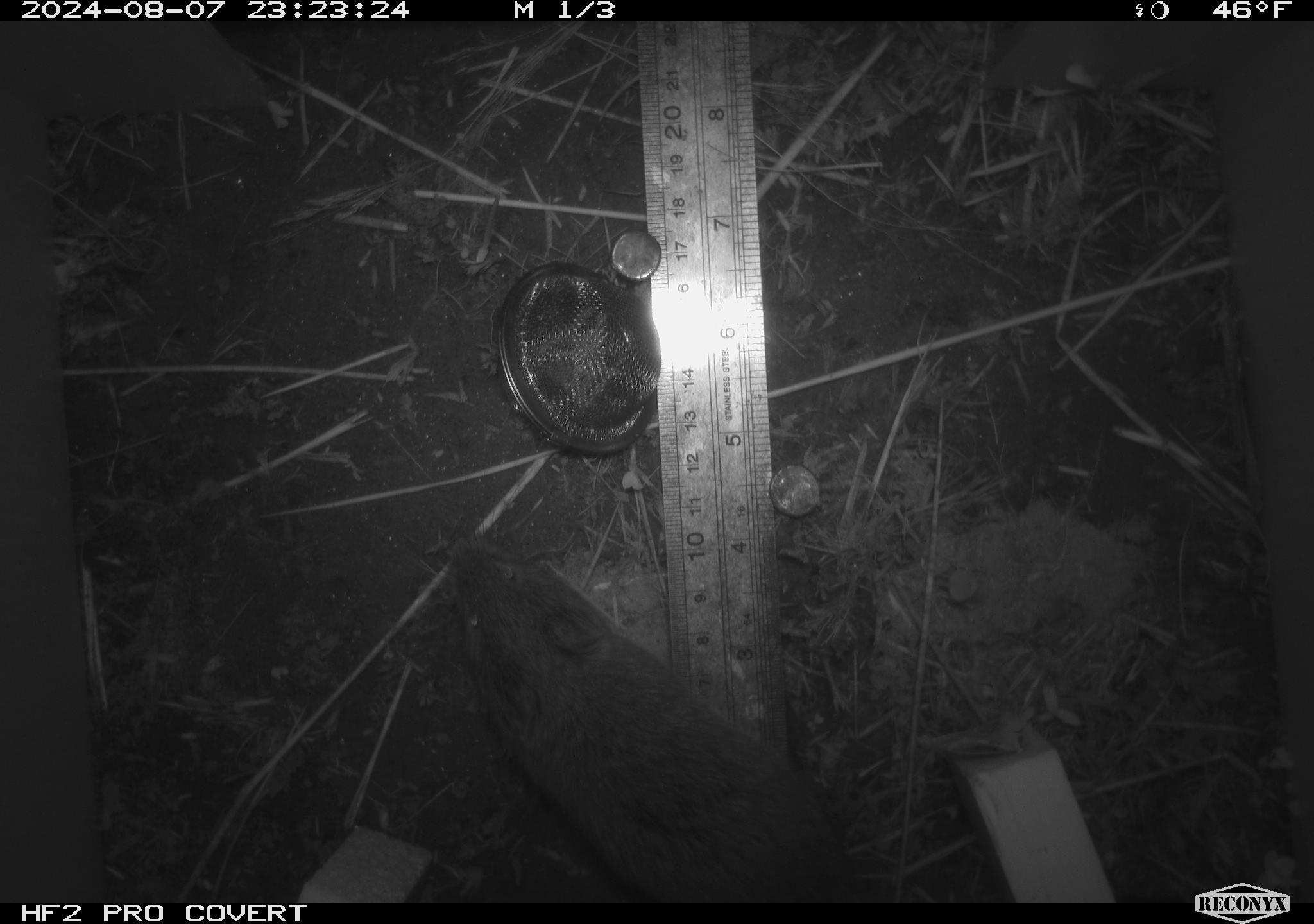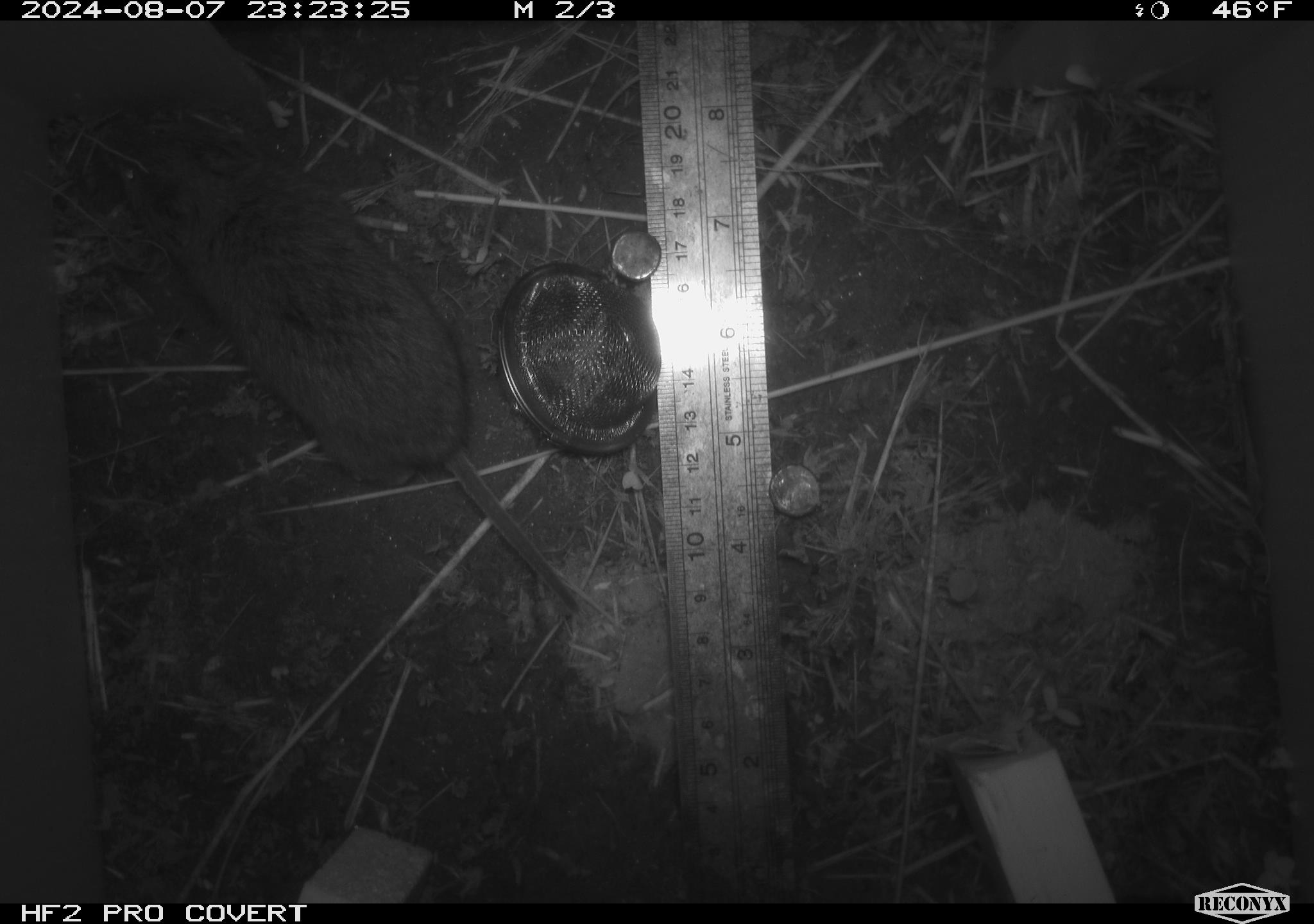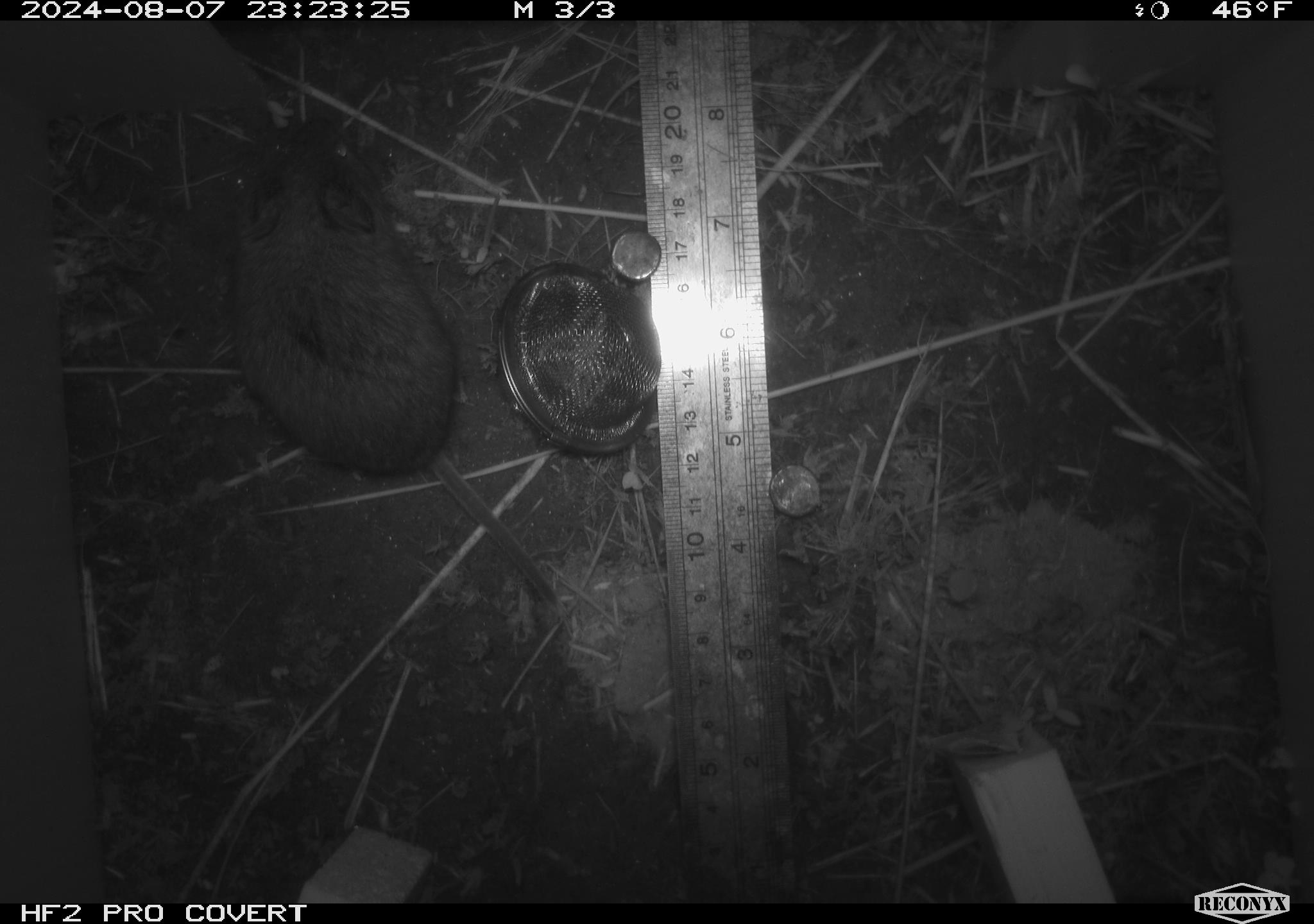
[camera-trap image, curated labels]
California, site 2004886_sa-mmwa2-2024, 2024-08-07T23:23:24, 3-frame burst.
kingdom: Animalia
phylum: Chordata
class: Mammalia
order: Rodentia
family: Cricetidae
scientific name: Arvicolinae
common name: voles, lemmings, and muskrats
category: arvicolinae subfamily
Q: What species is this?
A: Arvicolinae subfamily (voles, lemmings, and muskrats) (Arvicolinae).